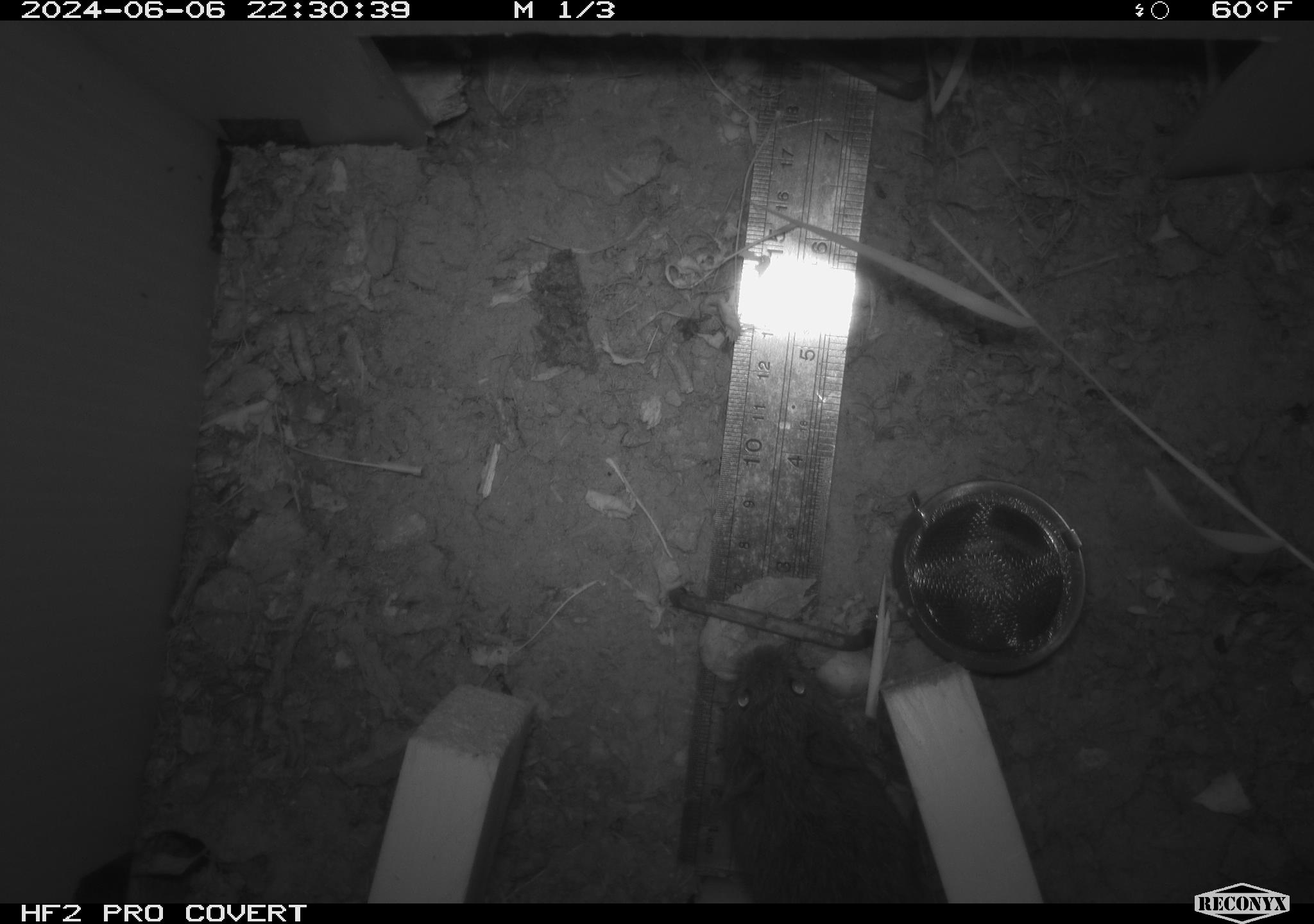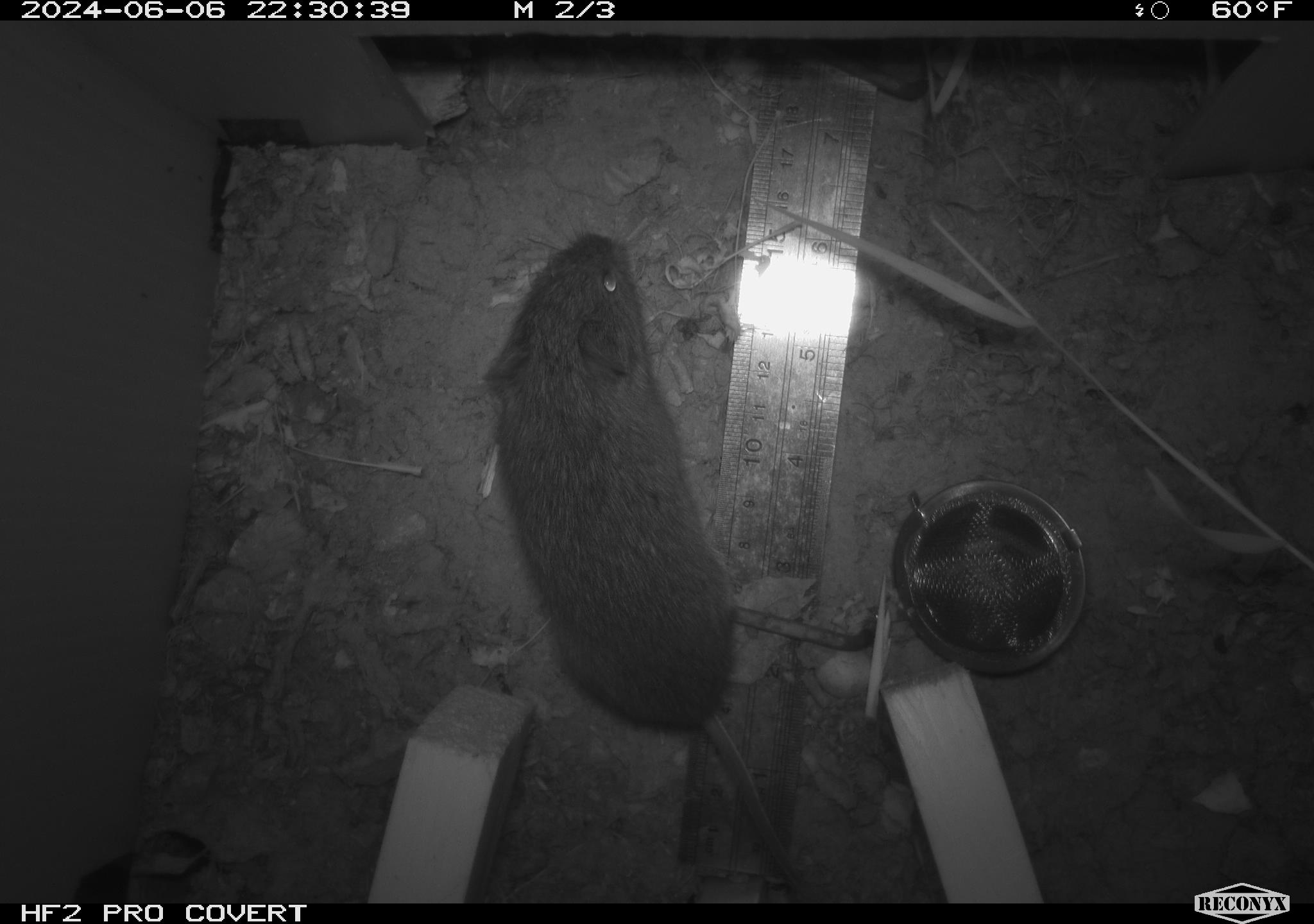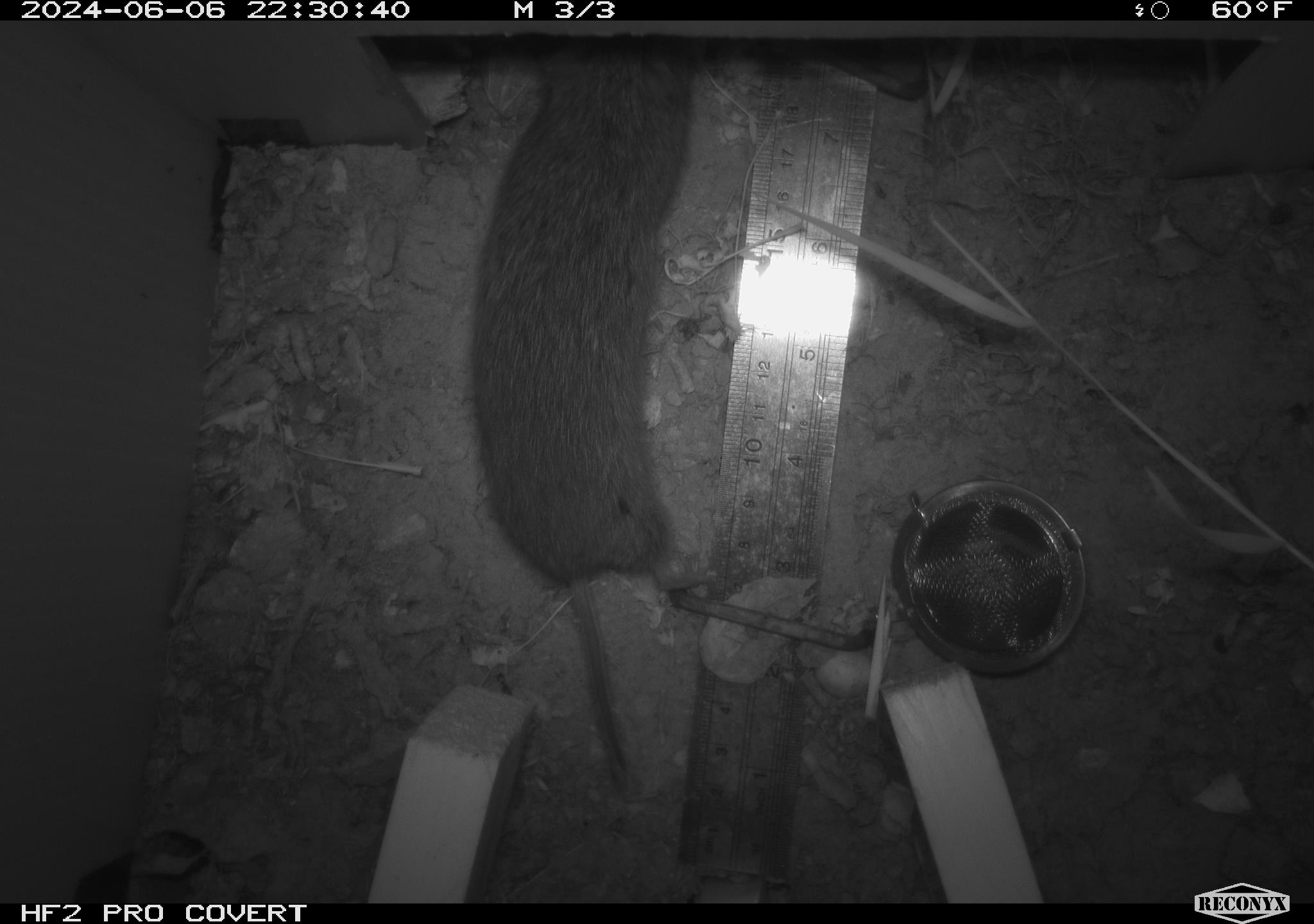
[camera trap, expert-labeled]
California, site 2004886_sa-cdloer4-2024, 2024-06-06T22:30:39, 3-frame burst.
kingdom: Animalia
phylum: Chordata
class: Mammalia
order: Rodentia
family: Cricetidae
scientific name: Arvicolinae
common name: voles, lemmings, and muskrats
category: arvicolinae subfamily